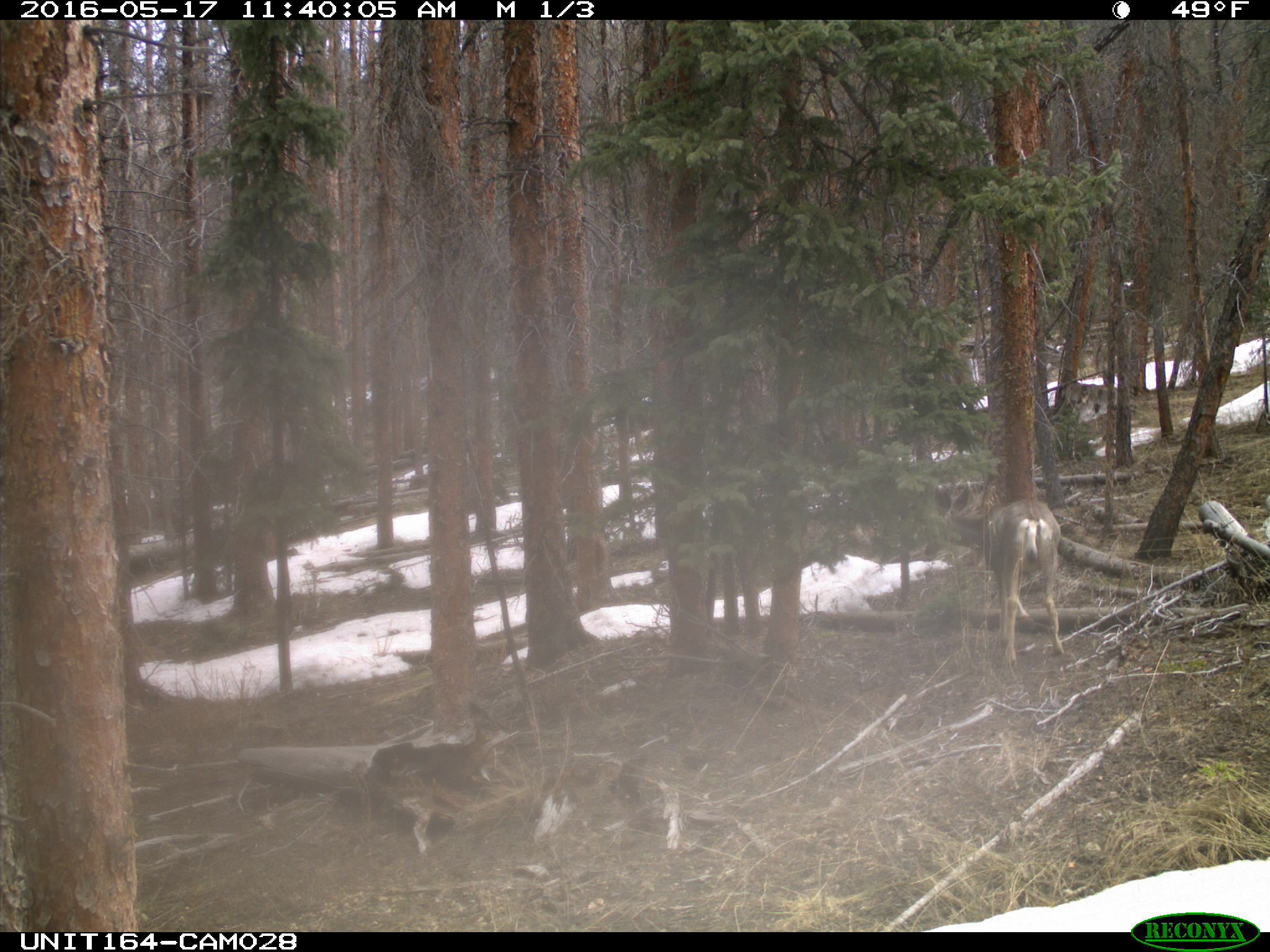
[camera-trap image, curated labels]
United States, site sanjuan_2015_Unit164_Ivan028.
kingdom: Animalia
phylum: Chordata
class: Mammalia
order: Artiodactyla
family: Cervidae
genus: Odocoileus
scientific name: Odocoileus hemionus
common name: mule deer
Odocoileus hemionus (mule deer).